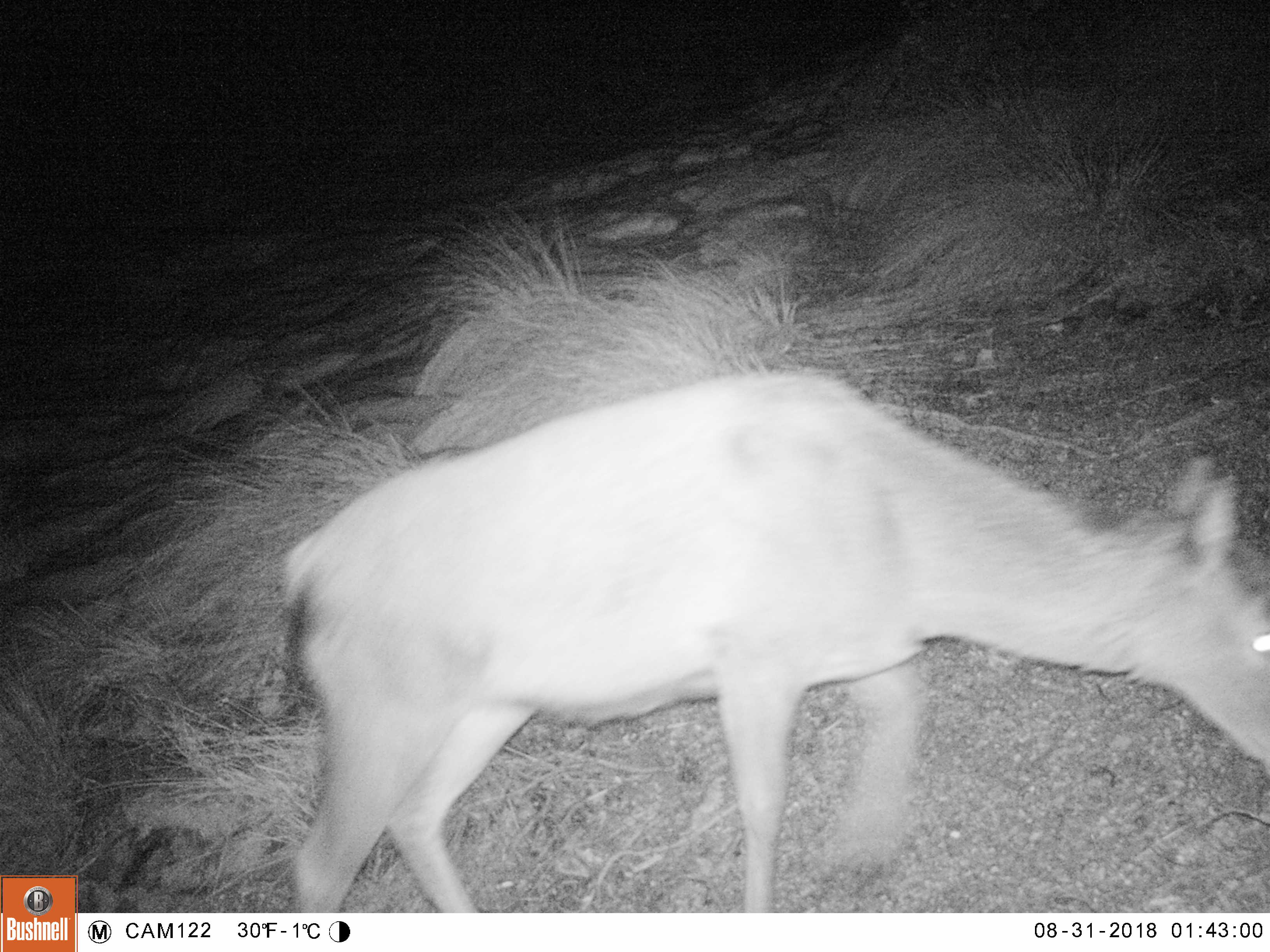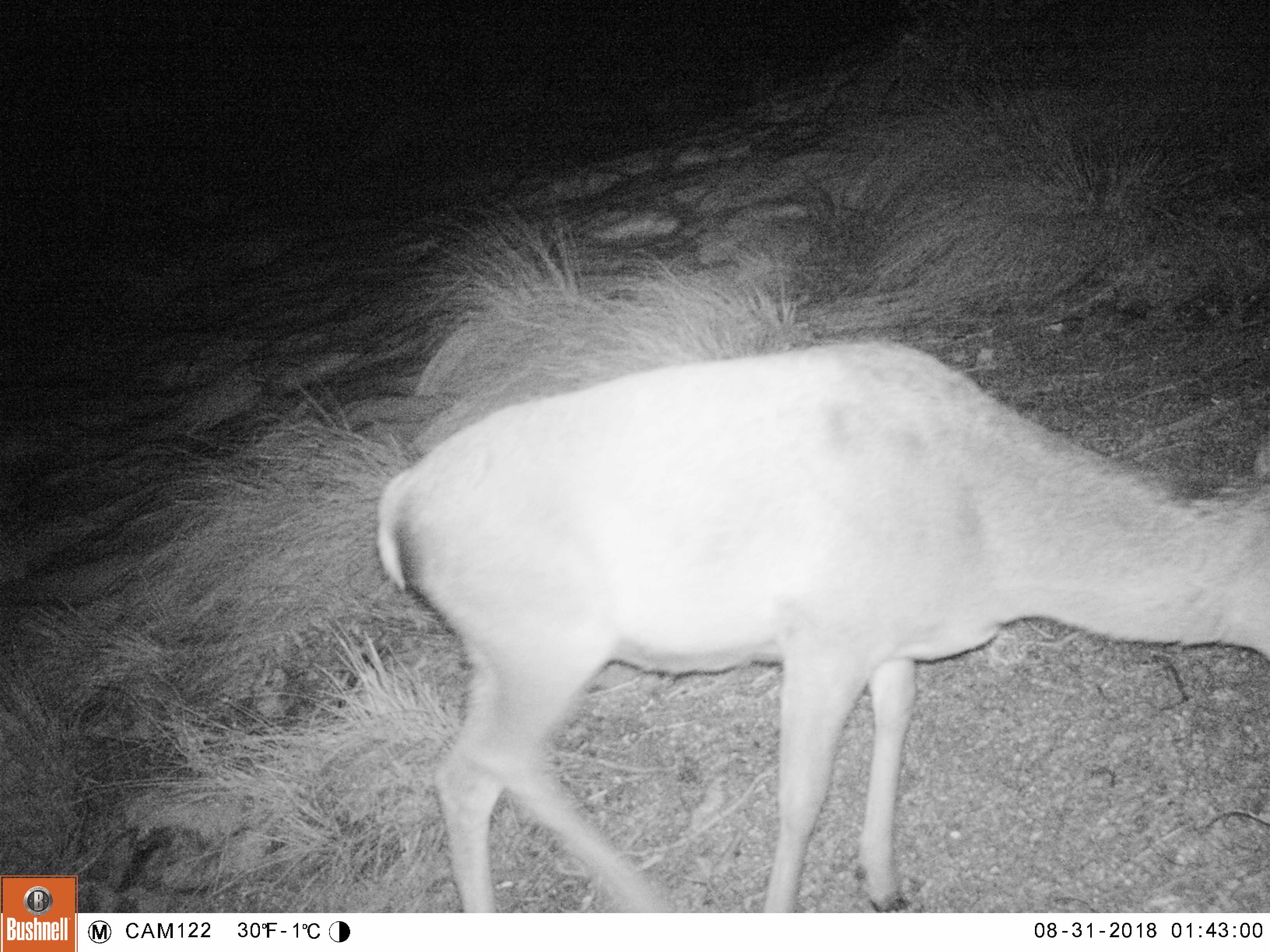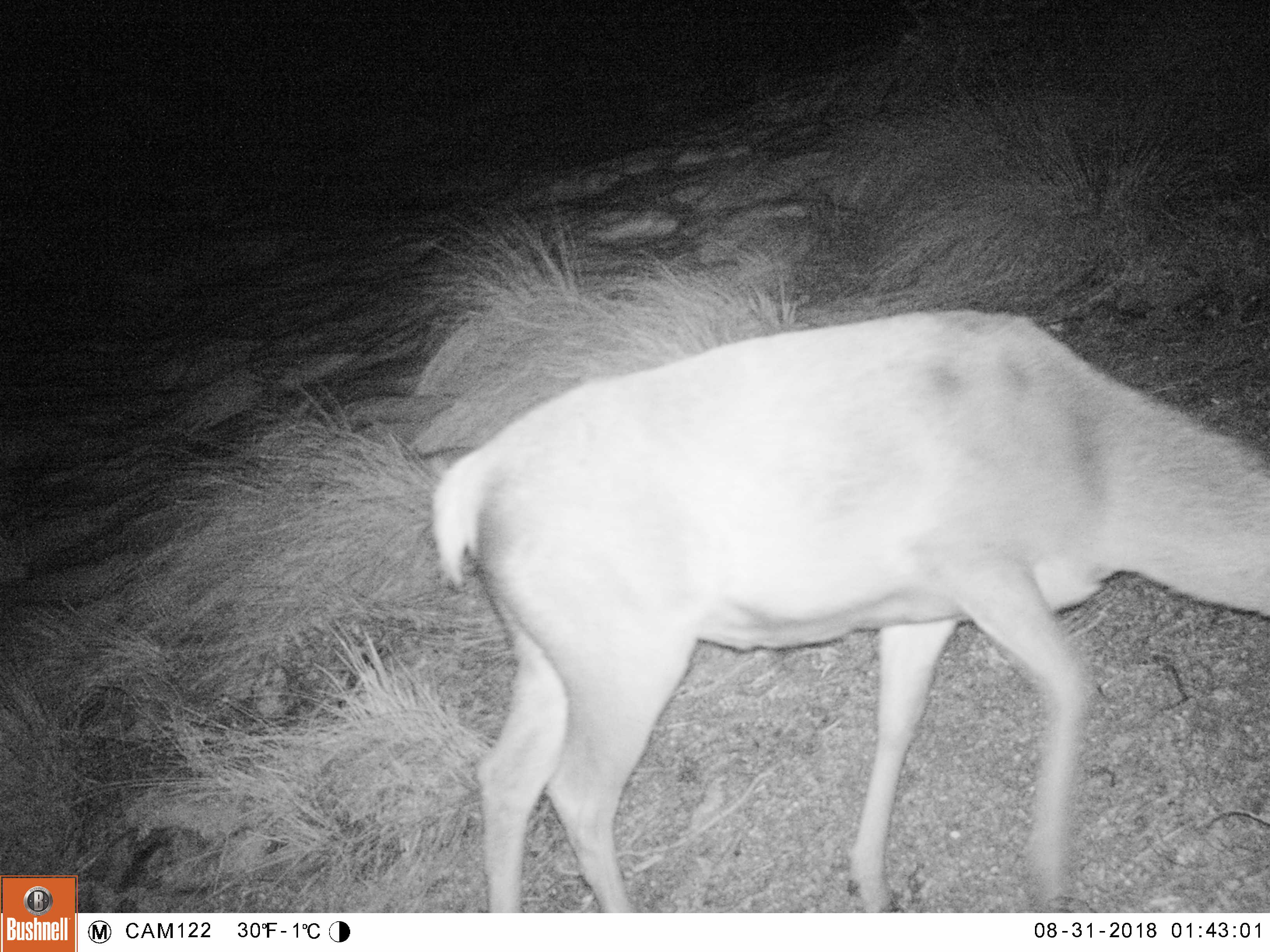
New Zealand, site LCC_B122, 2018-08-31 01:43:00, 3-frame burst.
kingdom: Animalia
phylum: Chordata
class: Mammalia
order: Artiodactyla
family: Cervidae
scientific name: Cervidae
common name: deer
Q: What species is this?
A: Deer (Cervidae).